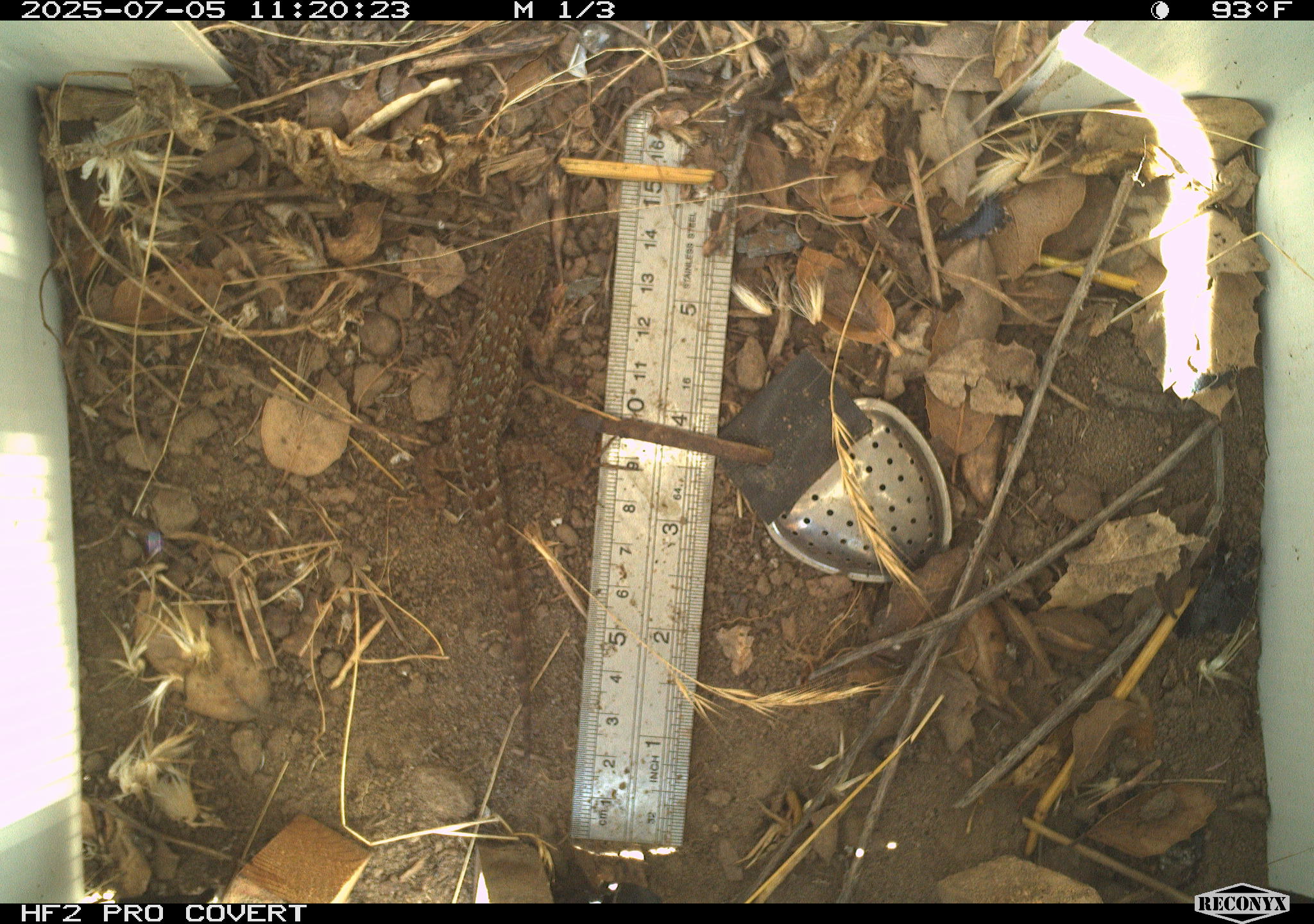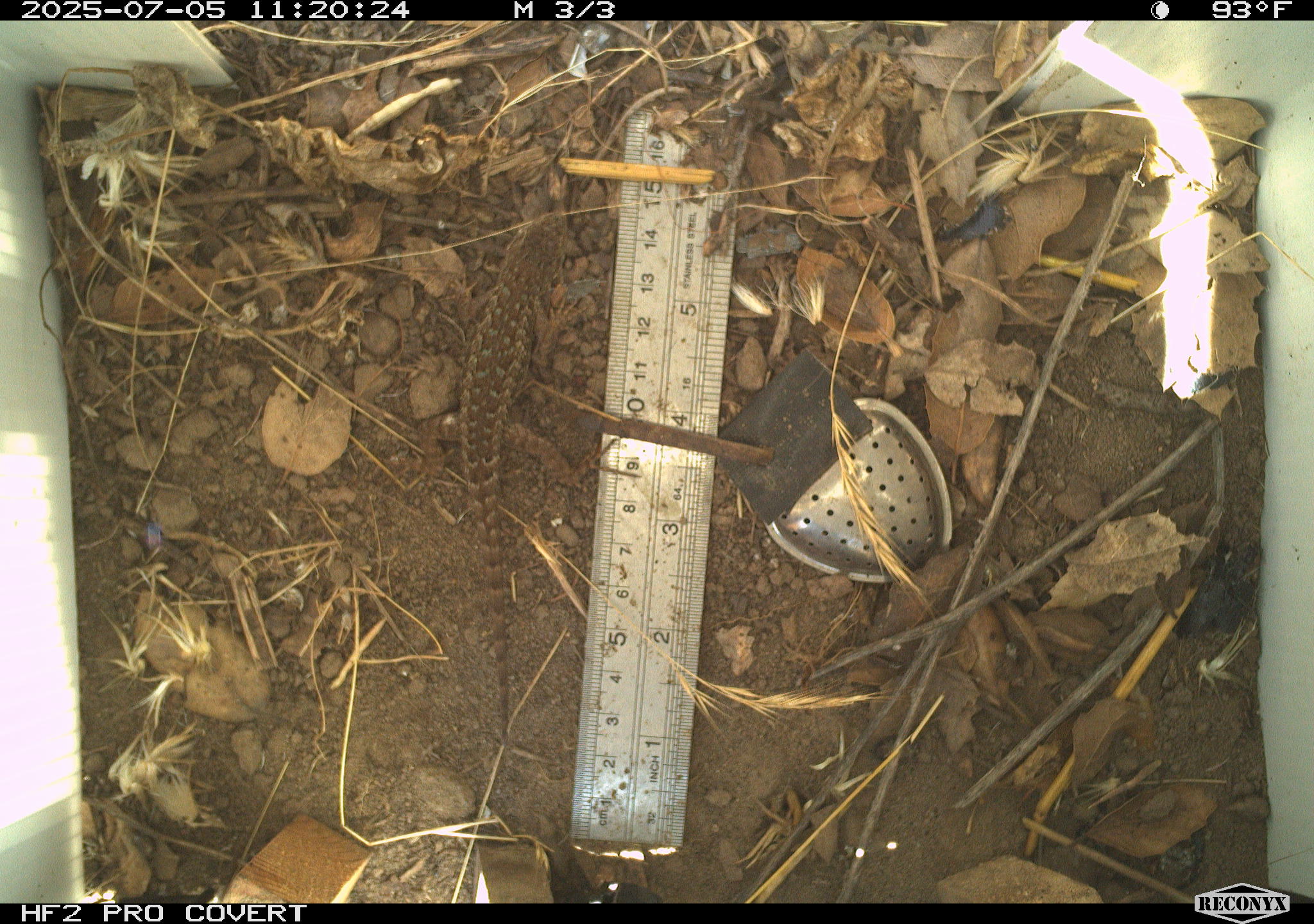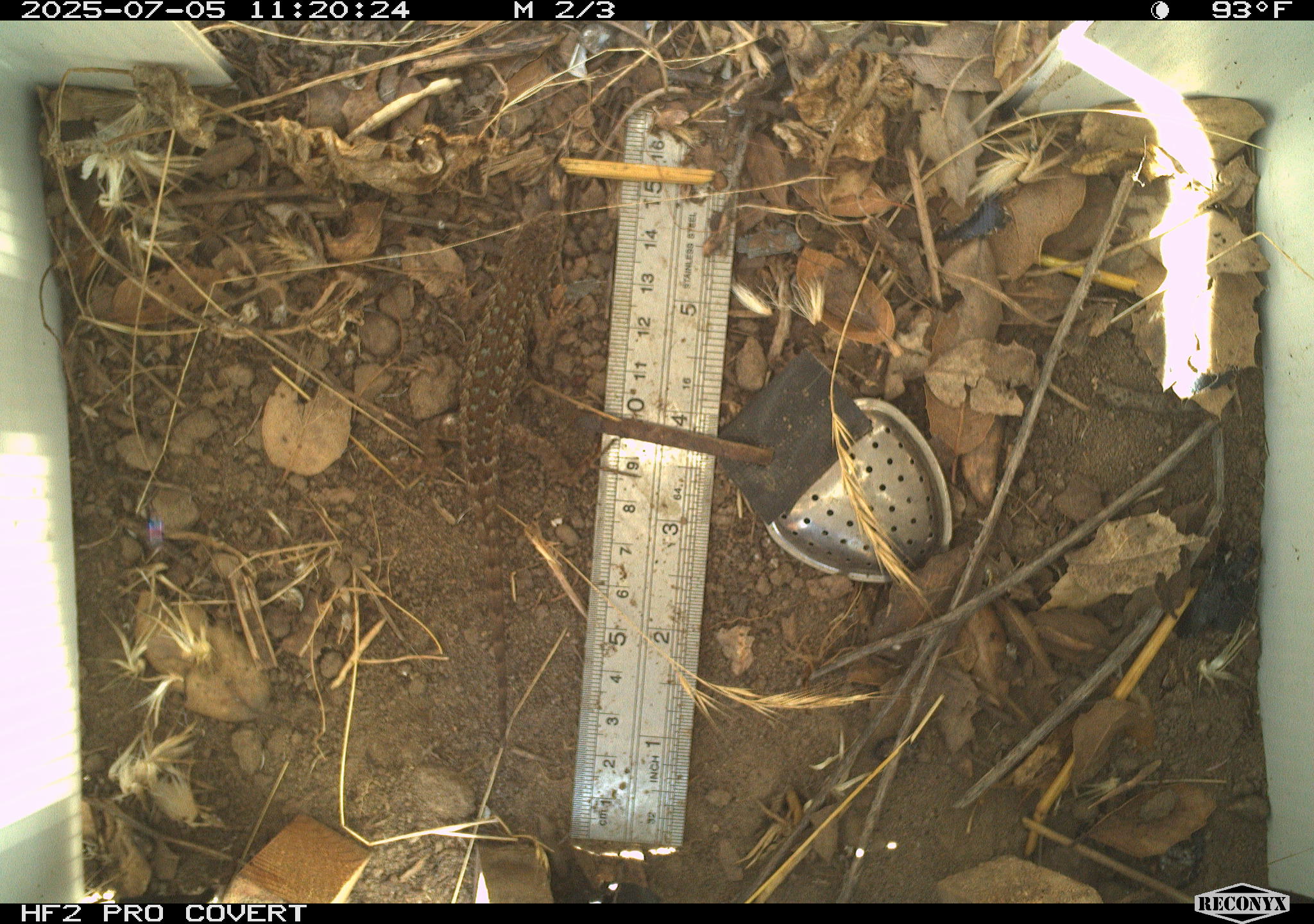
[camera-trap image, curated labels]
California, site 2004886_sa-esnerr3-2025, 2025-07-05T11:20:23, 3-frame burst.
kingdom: Animalia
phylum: Chordata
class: Reptilia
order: Squamata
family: Phrynosomatidae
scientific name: Phrynosomatidae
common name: north american spiny lizards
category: sceloporus/uta species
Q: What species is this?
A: Sceloporus/uta species (north american spiny lizards) (Phrynosomatidae).